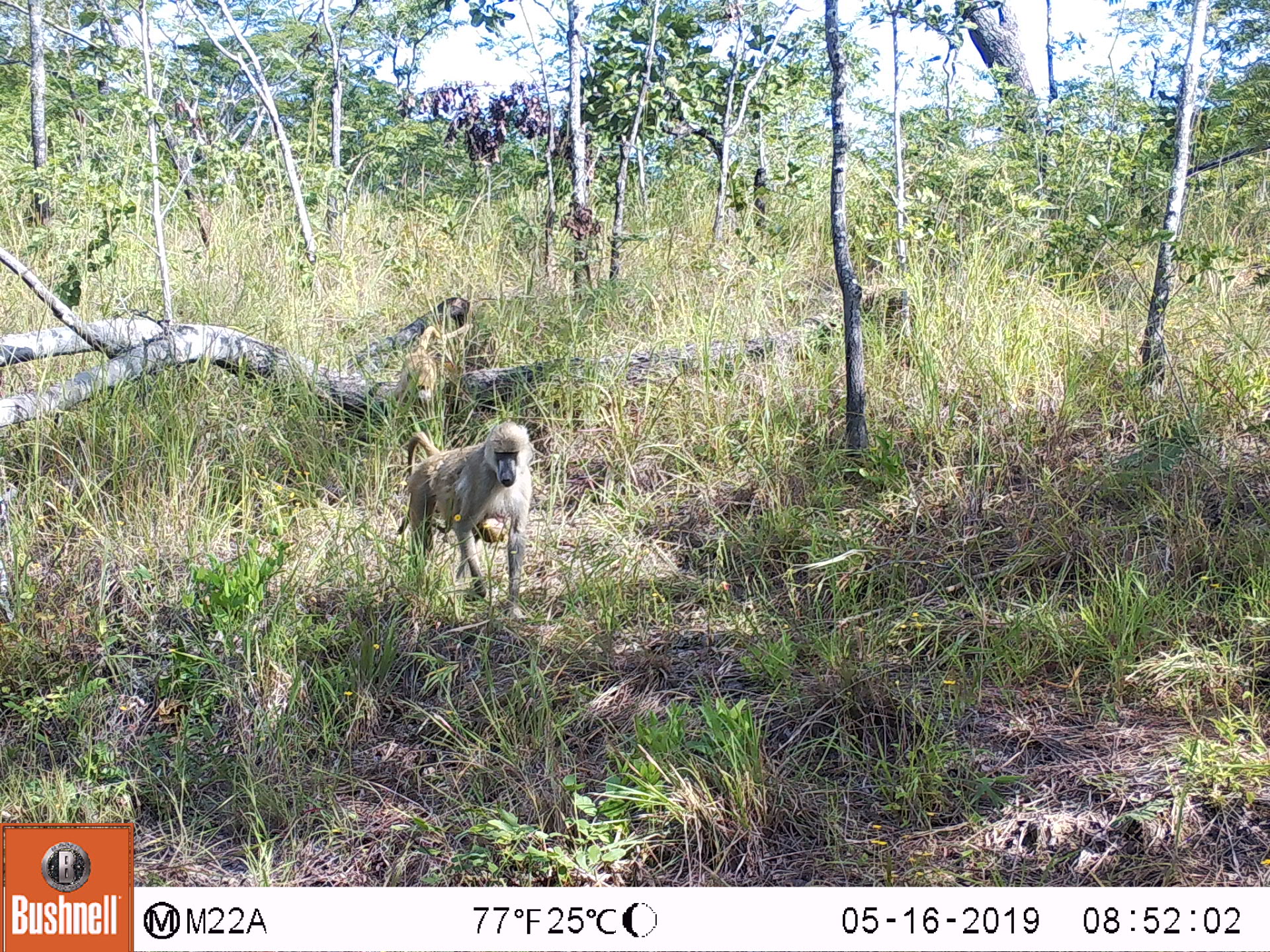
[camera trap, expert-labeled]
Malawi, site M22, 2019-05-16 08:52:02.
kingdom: Animalia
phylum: Chordata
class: Mammalia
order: Primates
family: Cercopithecidae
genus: Papio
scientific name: Papio cynocephalus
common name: yellow baboon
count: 2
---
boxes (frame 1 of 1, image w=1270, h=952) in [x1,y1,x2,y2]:
yellow baboon: [388,417,550,630]; [366,320,484,428]